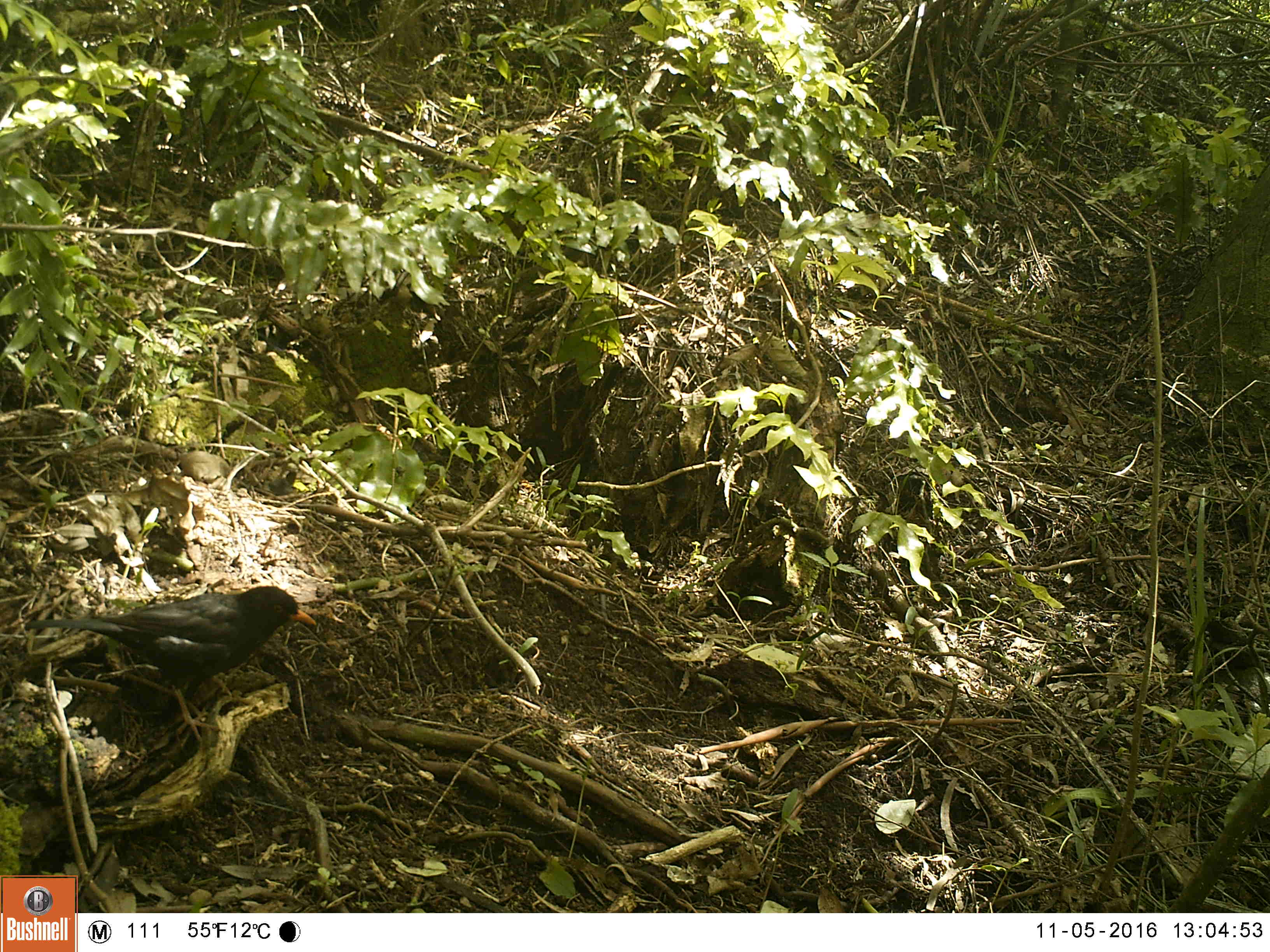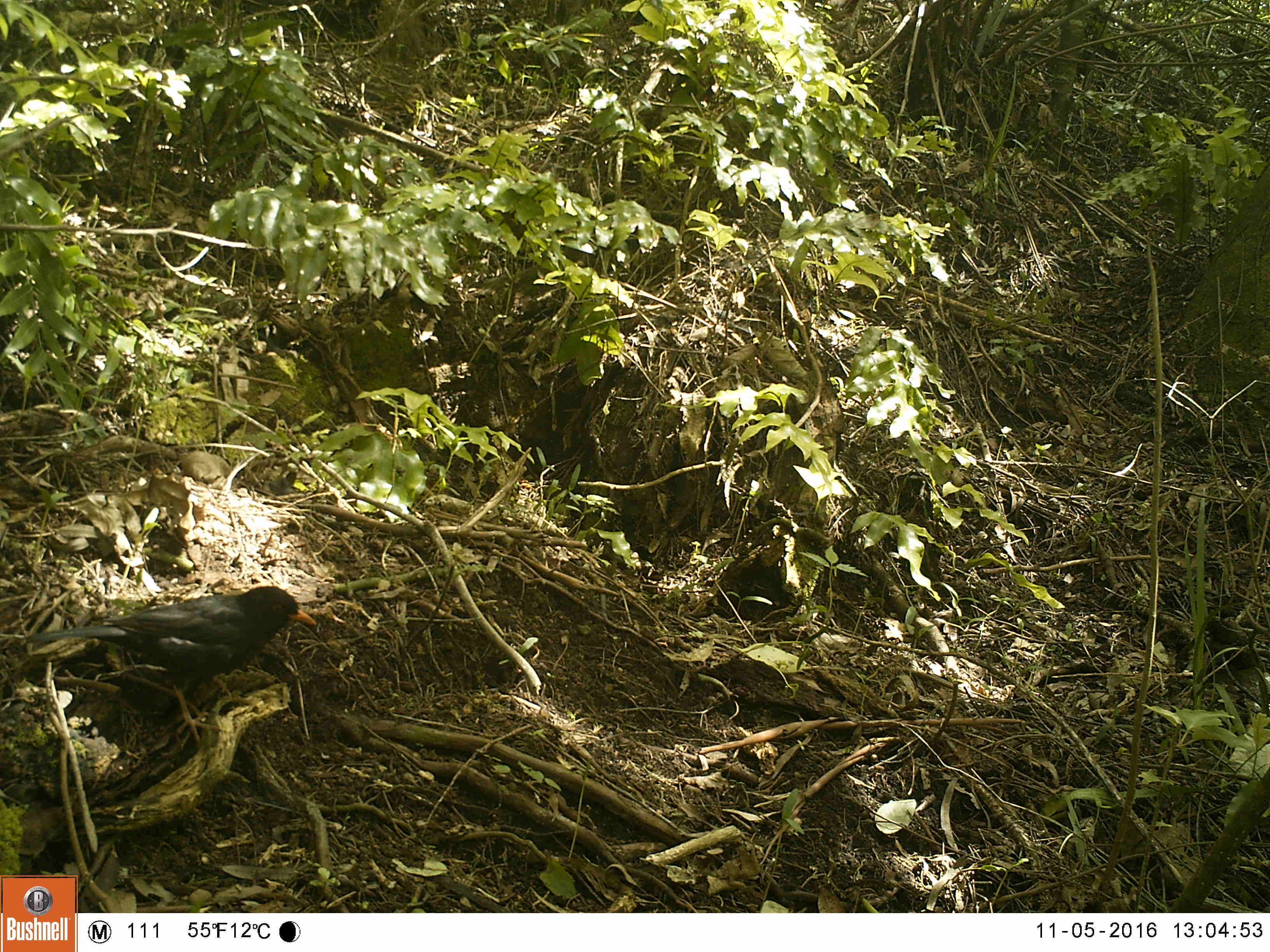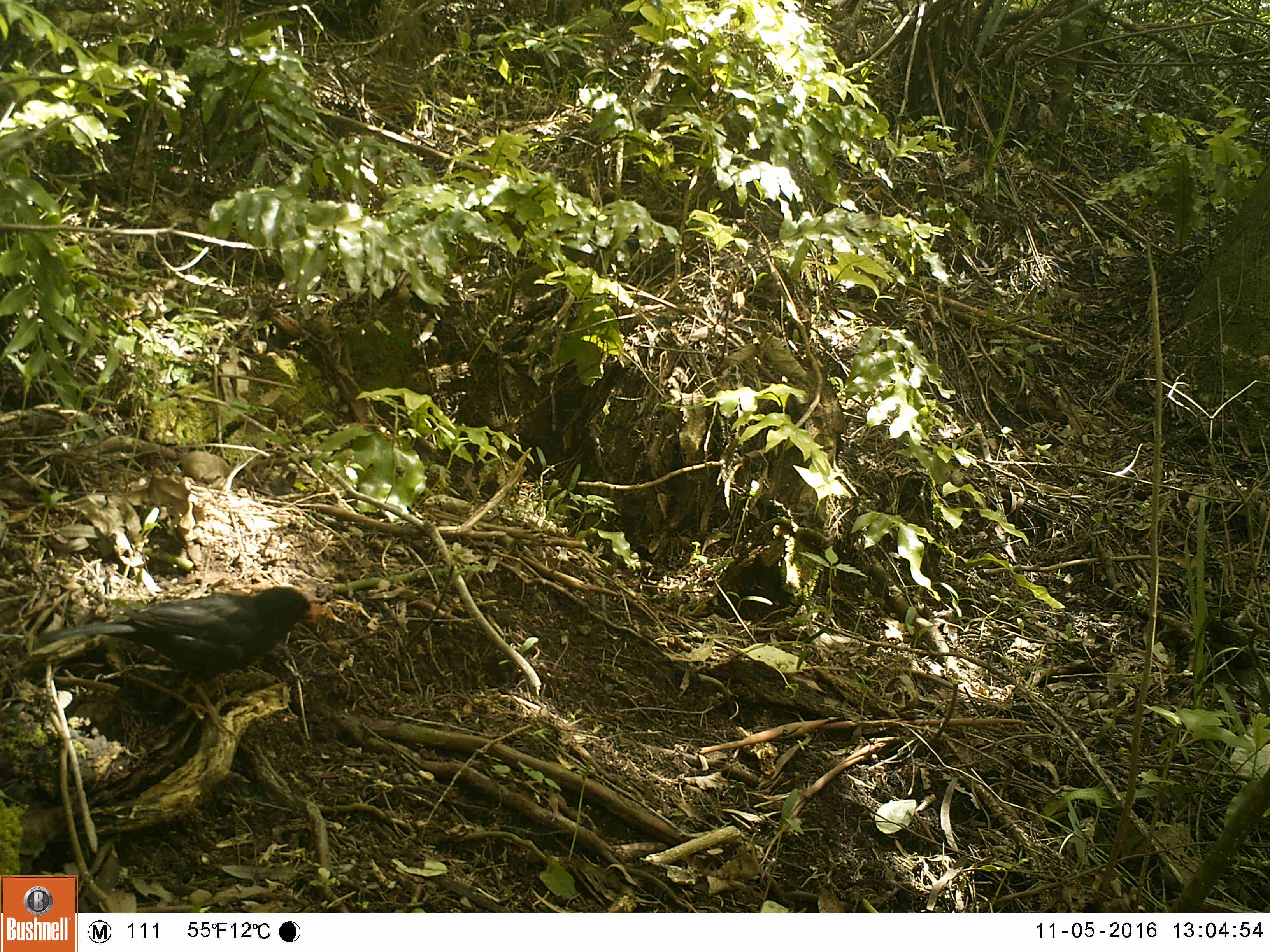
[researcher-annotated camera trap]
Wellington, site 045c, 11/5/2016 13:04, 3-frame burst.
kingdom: Animalia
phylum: Chordata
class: Aves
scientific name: Aves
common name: bird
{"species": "bird (Aves)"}